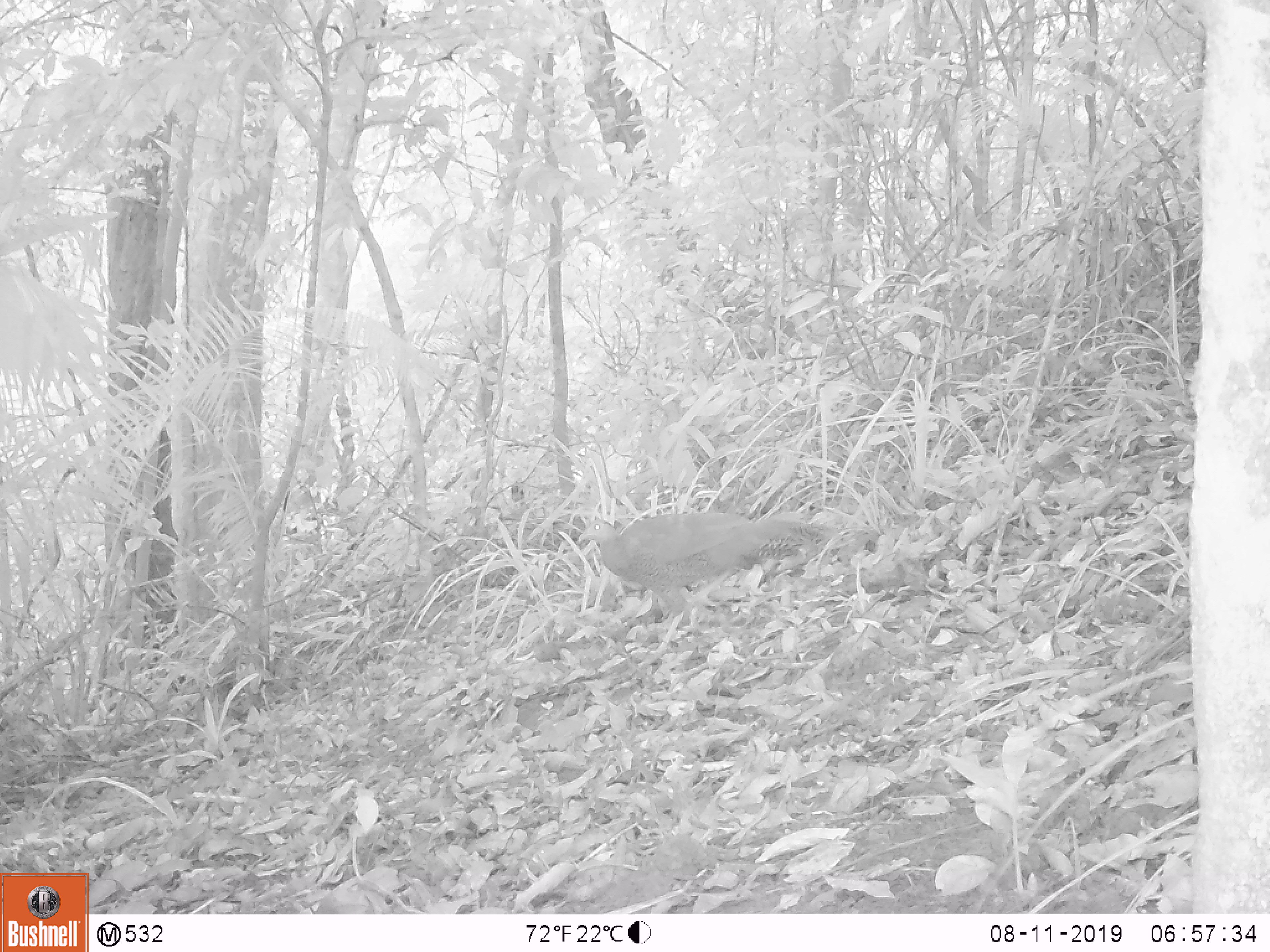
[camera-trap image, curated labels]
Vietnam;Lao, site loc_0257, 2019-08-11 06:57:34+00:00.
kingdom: Animalia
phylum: Chordata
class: Aves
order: Galliformes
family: Phasianidae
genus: Lophura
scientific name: Lophura nycthemera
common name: silver pheasant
Silver pheasant (Lophura nycthemera). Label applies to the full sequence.